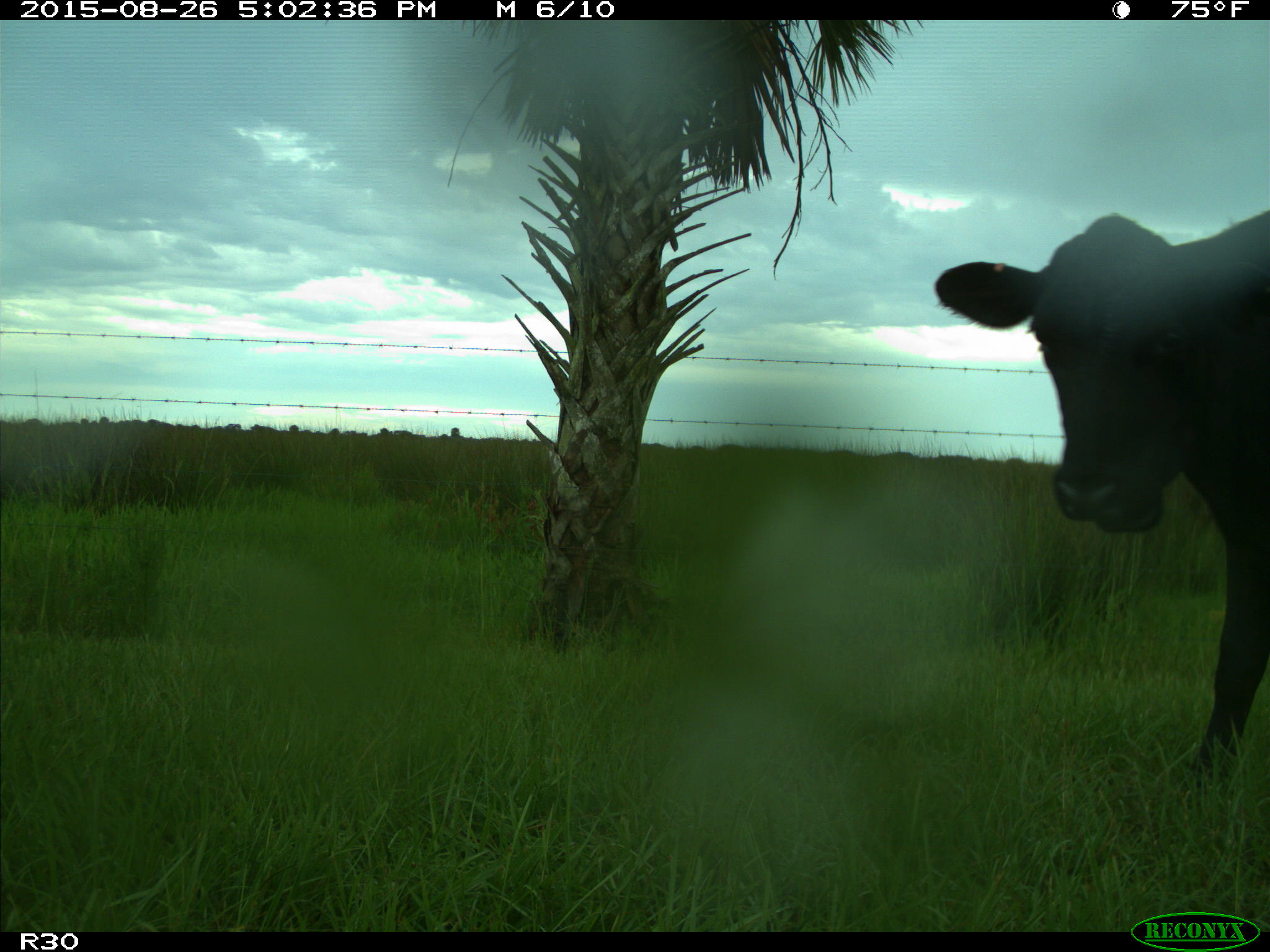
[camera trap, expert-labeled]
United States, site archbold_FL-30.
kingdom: Animalia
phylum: Chordata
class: Mammalia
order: Artiodactyla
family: Bovidae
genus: Bos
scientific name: Bos taurus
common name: domestic cow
Bos taurus (domestic cow).